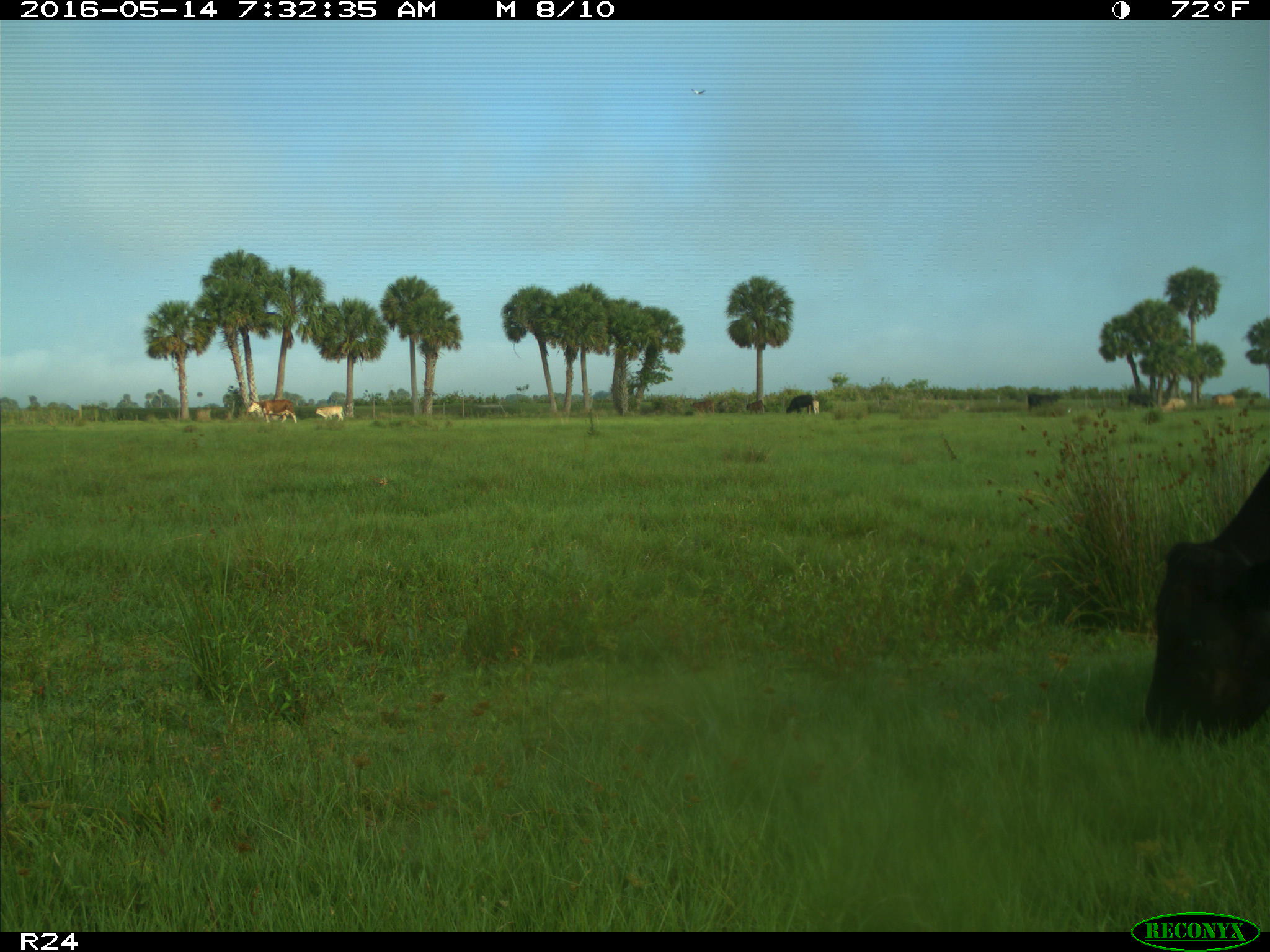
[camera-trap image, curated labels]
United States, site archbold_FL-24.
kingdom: Animalia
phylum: Chordata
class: Mammalia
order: Artiodactyla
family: Bovidae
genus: Bos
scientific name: Bos taurus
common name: domestic cow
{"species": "Bos taurus (domestic cow)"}